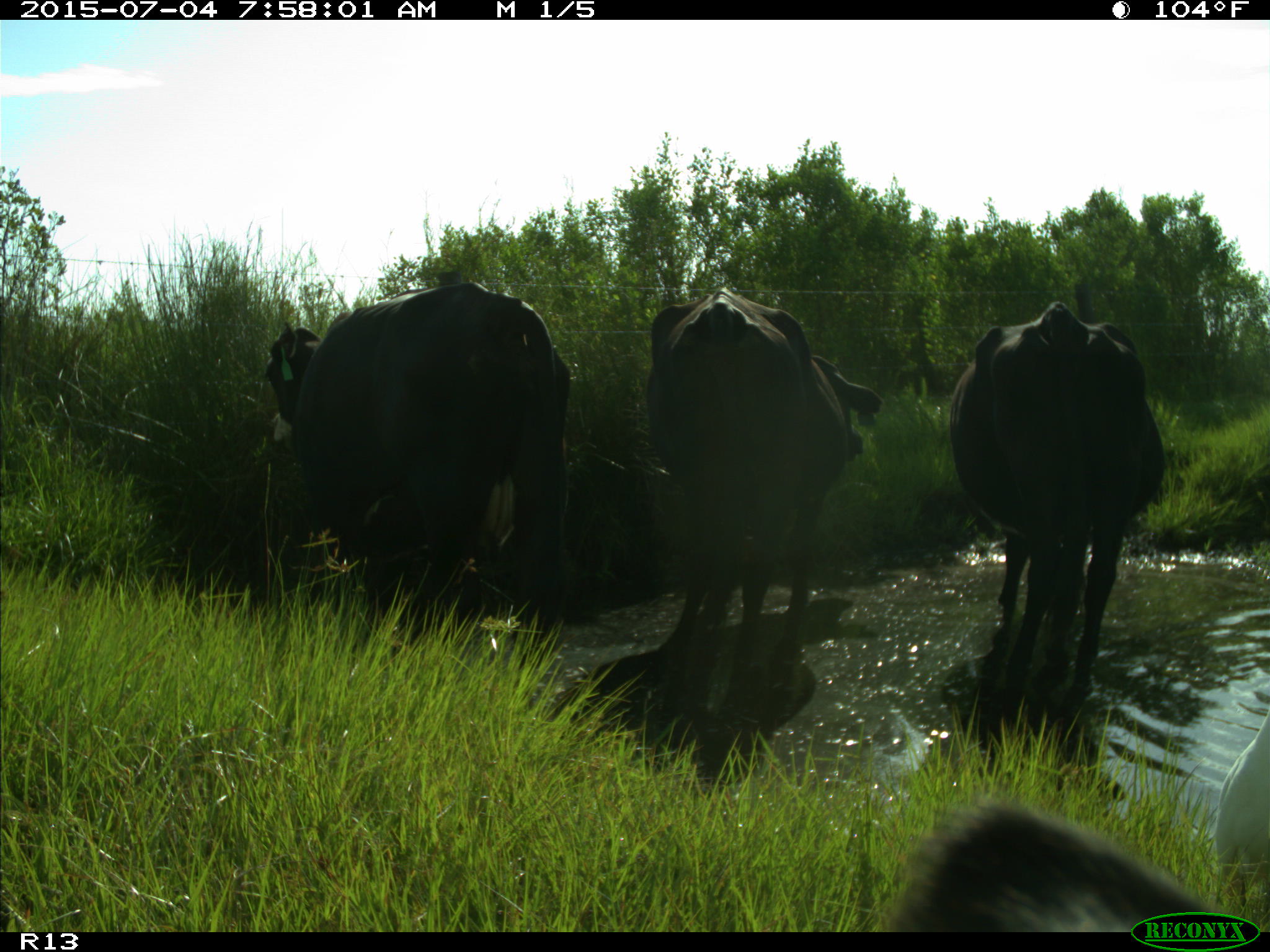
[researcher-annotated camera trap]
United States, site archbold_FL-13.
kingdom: Animalia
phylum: Chordata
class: Mammalia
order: Artiodactyla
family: Bovidae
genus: Bos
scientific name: Bos taurus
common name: domestic cow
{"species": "Bos taurus (domestic cow)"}